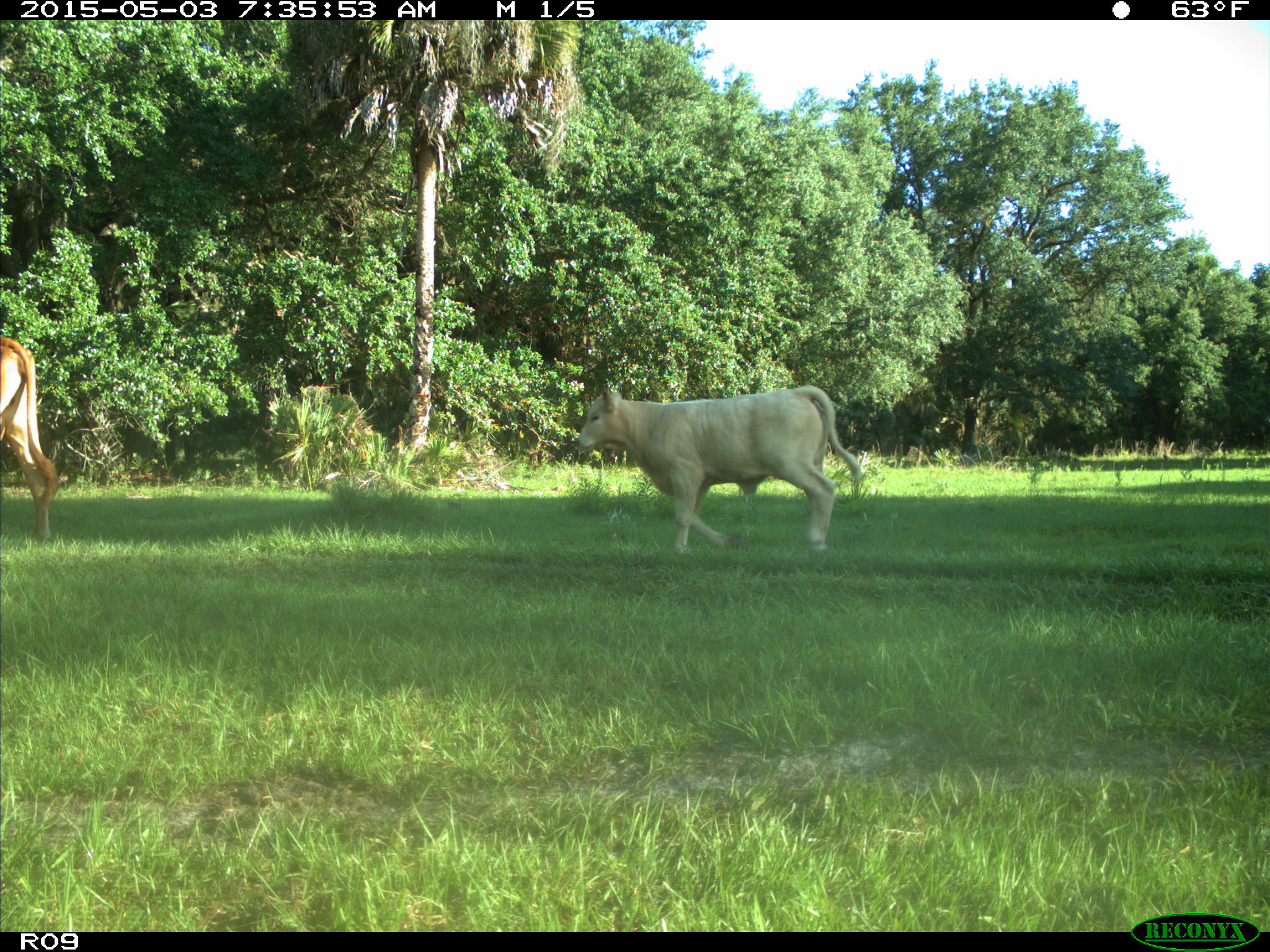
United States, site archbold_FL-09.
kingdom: Animalia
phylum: Chordata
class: Mammalia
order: Artiodactyla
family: Bovidae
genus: Bos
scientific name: Bos taurus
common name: domestic cow